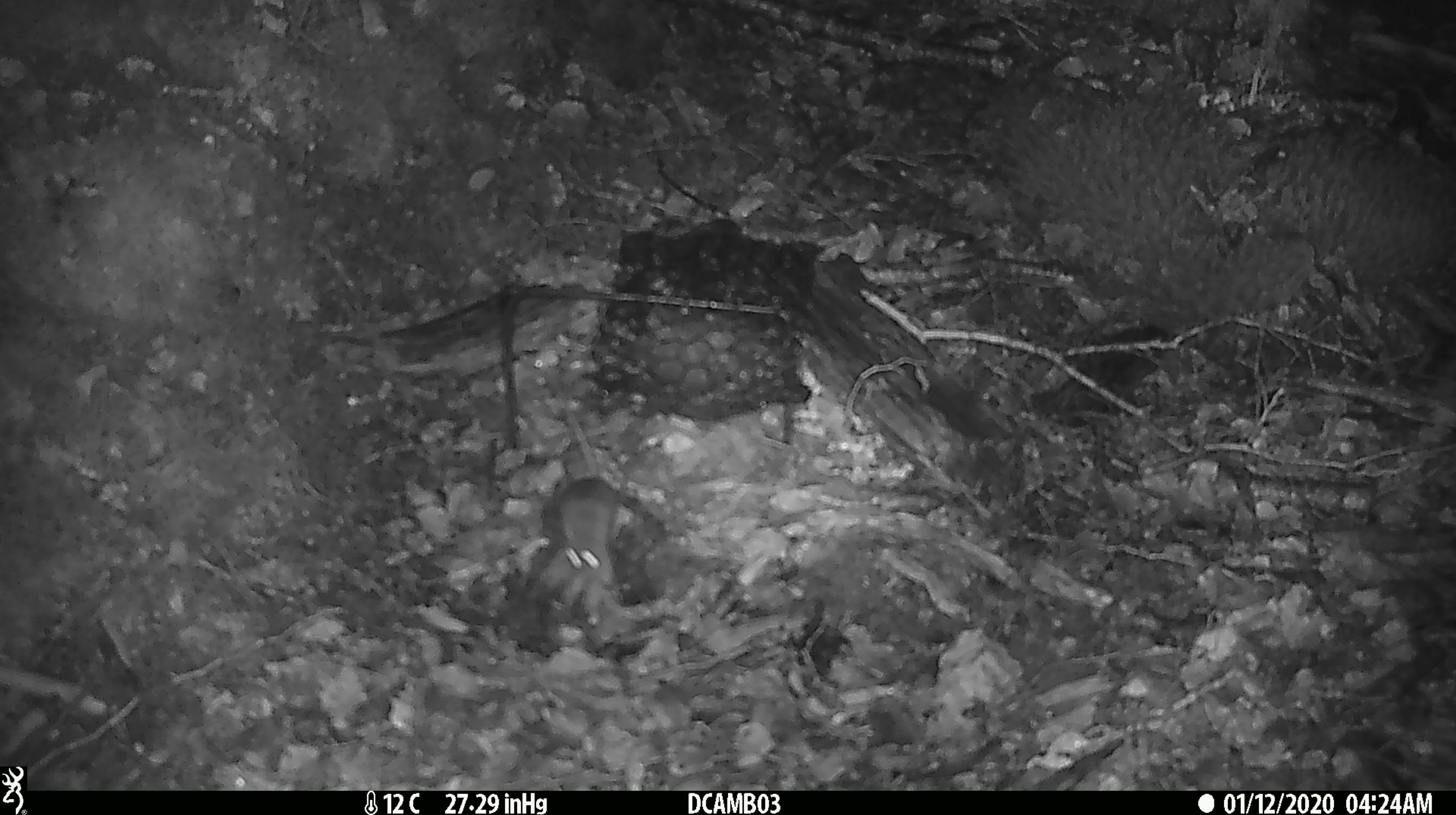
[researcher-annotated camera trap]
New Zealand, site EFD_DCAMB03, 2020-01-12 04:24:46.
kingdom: Animalia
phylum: Chordata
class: Mammalia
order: Rodentia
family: Muridae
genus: Mus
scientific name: Mus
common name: mouse